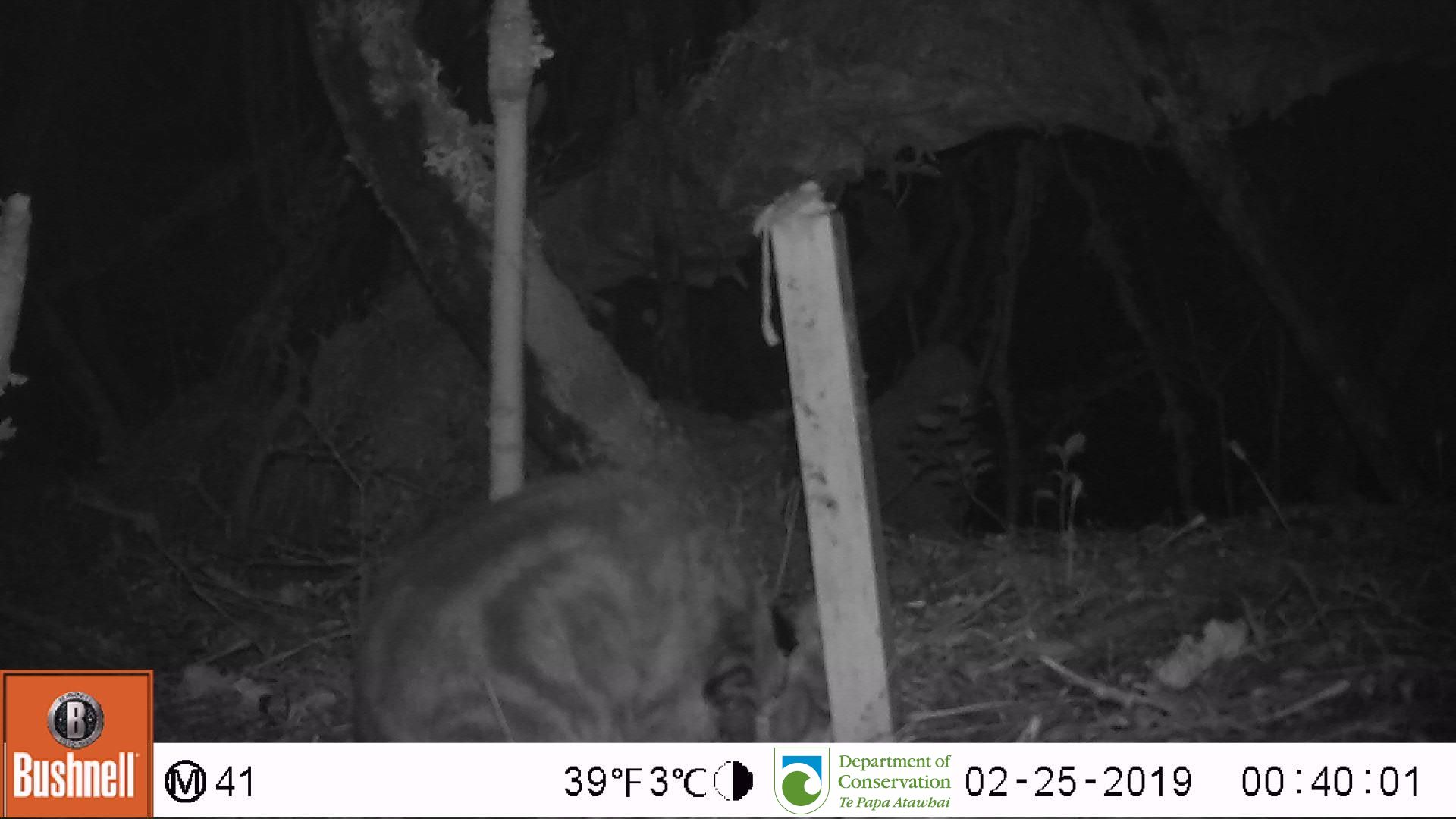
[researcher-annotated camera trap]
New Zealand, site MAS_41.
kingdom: Animalia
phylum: Chordata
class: Mammalia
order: Carnivora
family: Felidae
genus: Felis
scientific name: Felis catus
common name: domestic cat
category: cat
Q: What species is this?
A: Cat (domestic cat) (Felis catus).